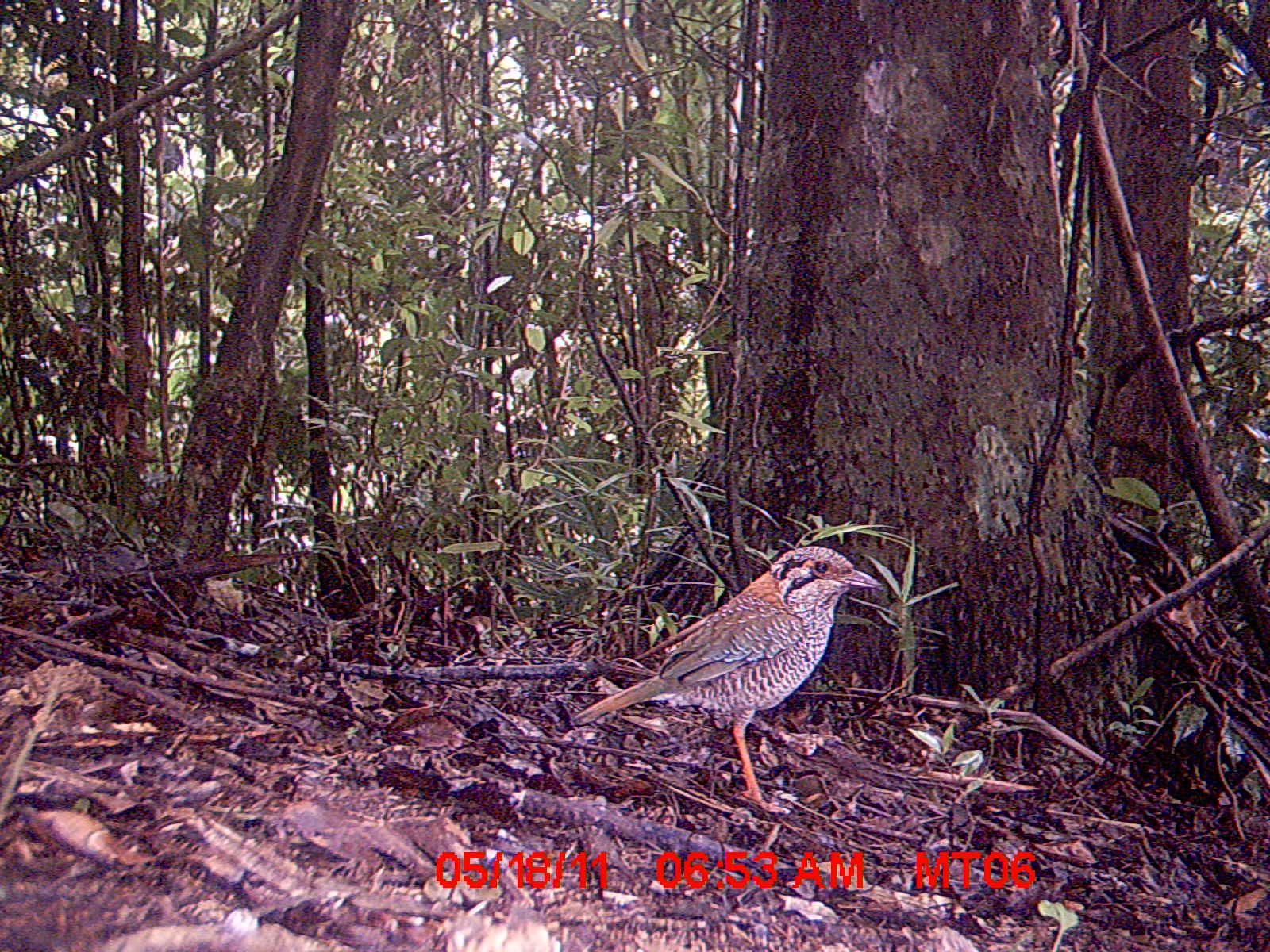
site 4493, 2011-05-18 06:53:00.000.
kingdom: Animalia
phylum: Chordata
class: Aves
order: Coraciiformes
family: Brachypteraciidae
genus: Brachypteracias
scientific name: Brachypteracias squamiger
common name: scaly ground roller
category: geobiastes squamiger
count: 1